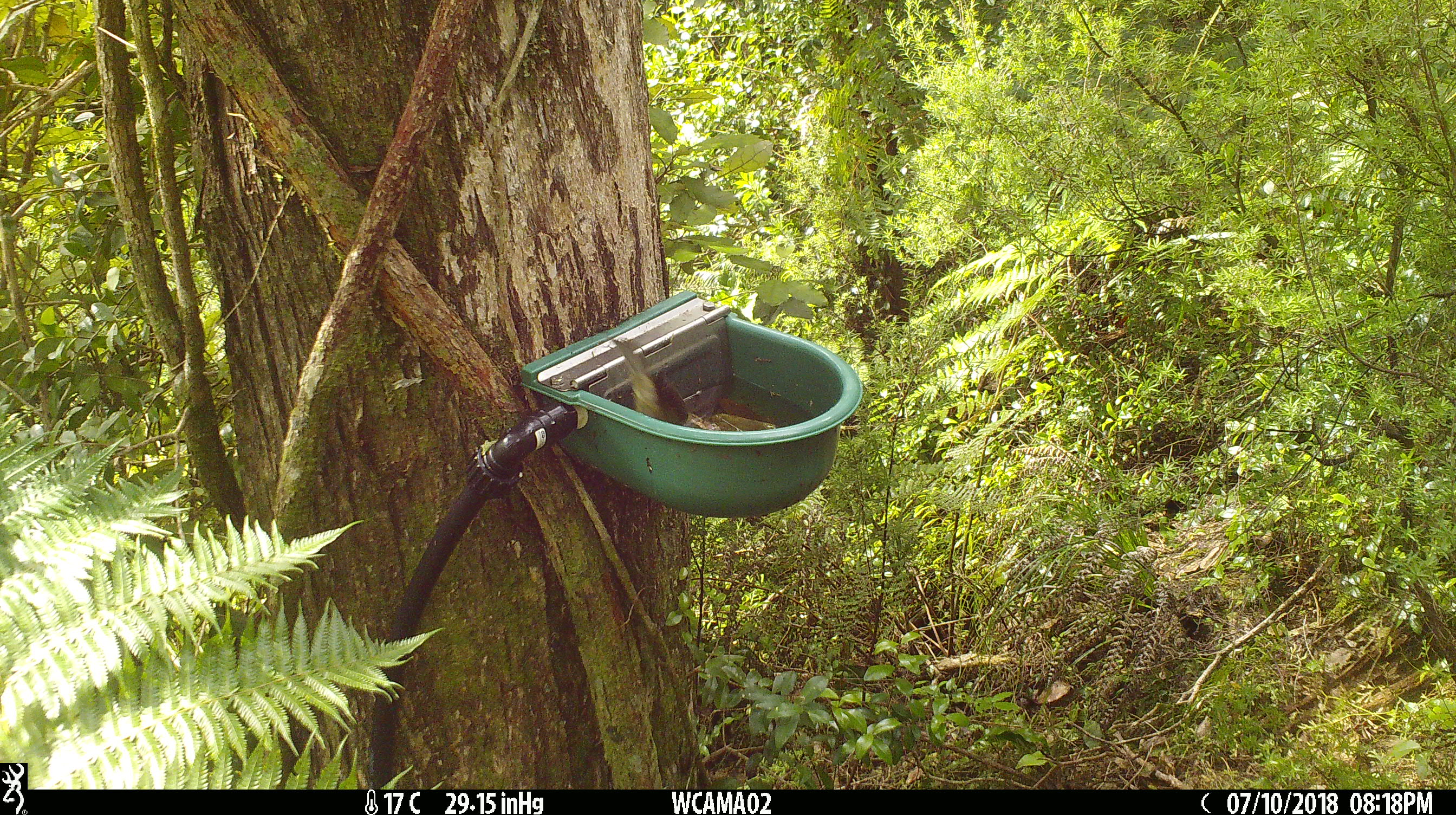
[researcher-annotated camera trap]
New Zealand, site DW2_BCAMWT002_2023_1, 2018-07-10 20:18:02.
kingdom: Animalia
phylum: Chordata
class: Aves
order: Passeriformes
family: Meliphagidae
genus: Anthornis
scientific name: Anthornis melanura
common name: new zealand bellbird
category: bellbird